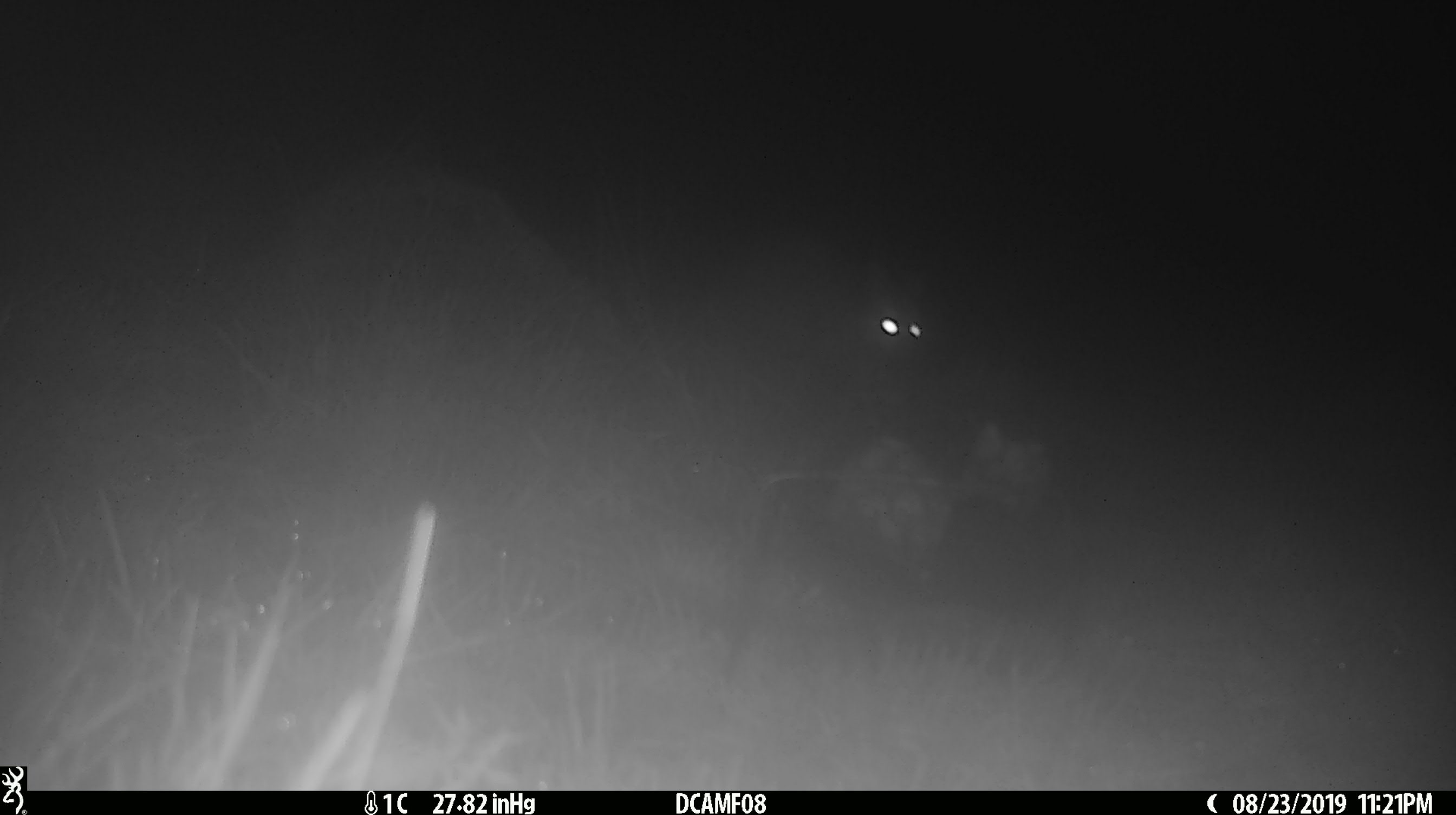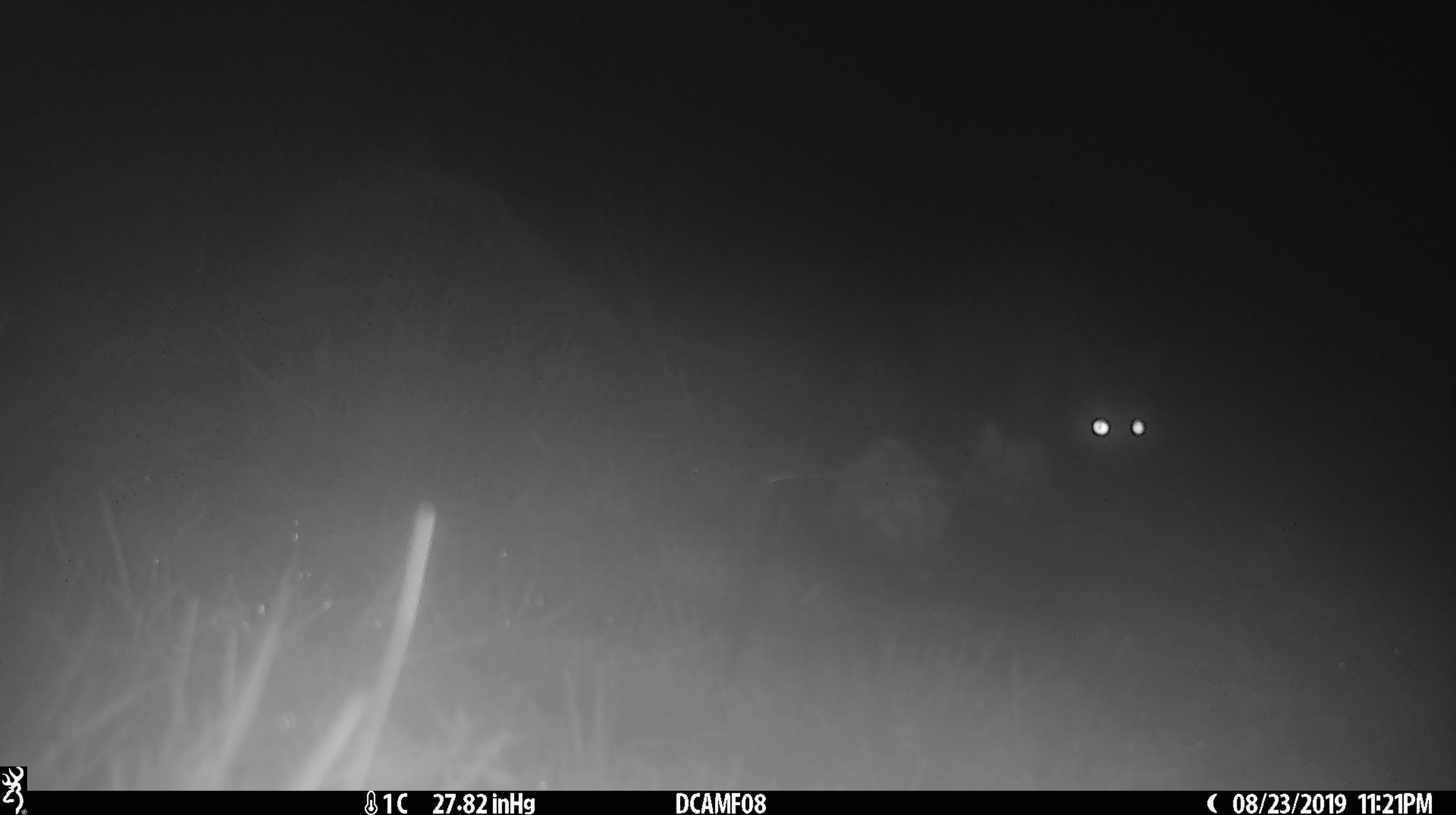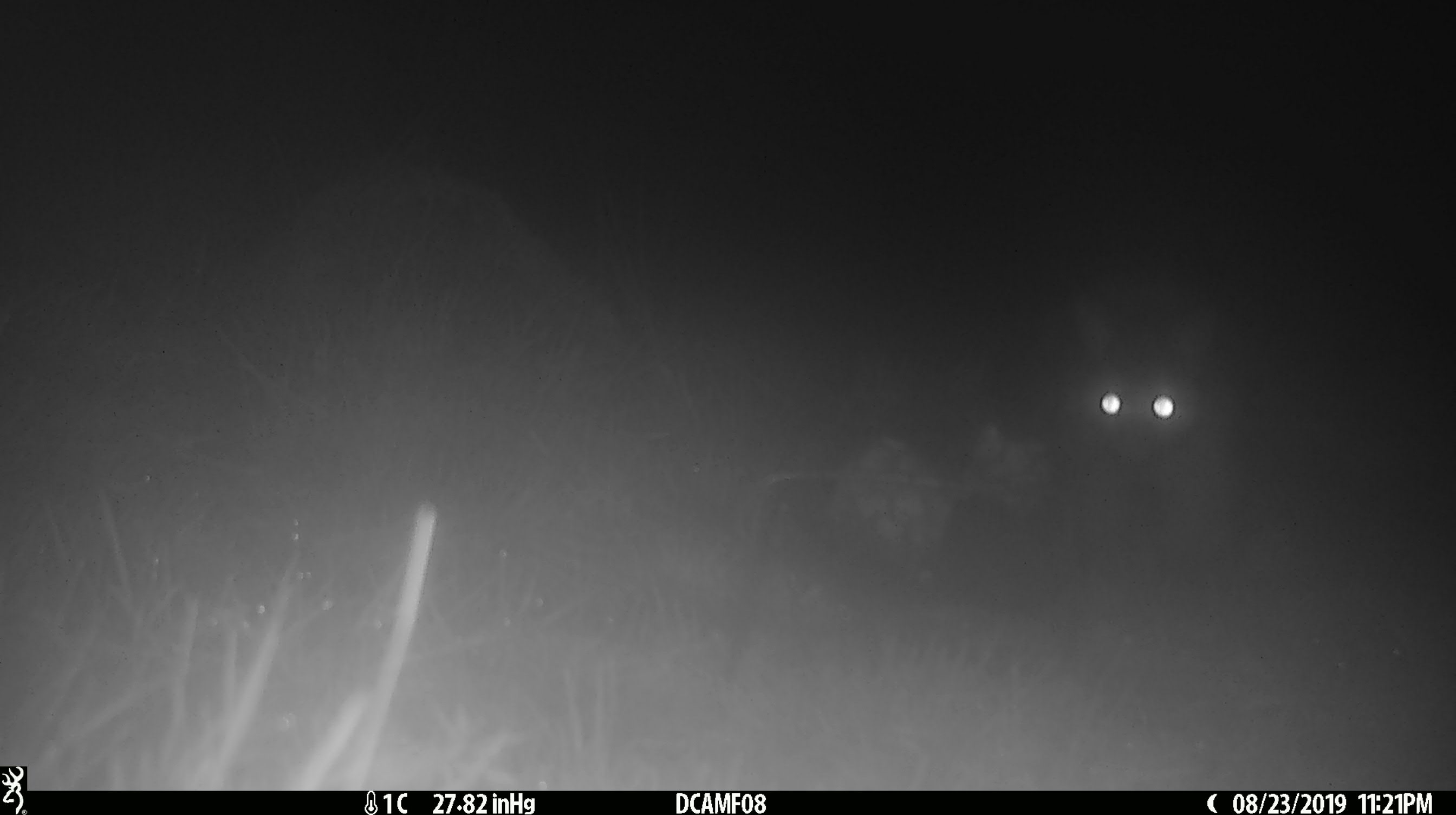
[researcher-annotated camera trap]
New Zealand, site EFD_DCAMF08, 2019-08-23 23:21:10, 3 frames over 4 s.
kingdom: Animalia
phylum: Chordata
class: Mammalia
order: Diprotodontia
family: Phalangeridae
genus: Trichosurus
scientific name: Trichosurus vulpecula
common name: common brushtail possum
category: possum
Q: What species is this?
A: Possum (common brushtail possum) (Trichosurus vulpecula).